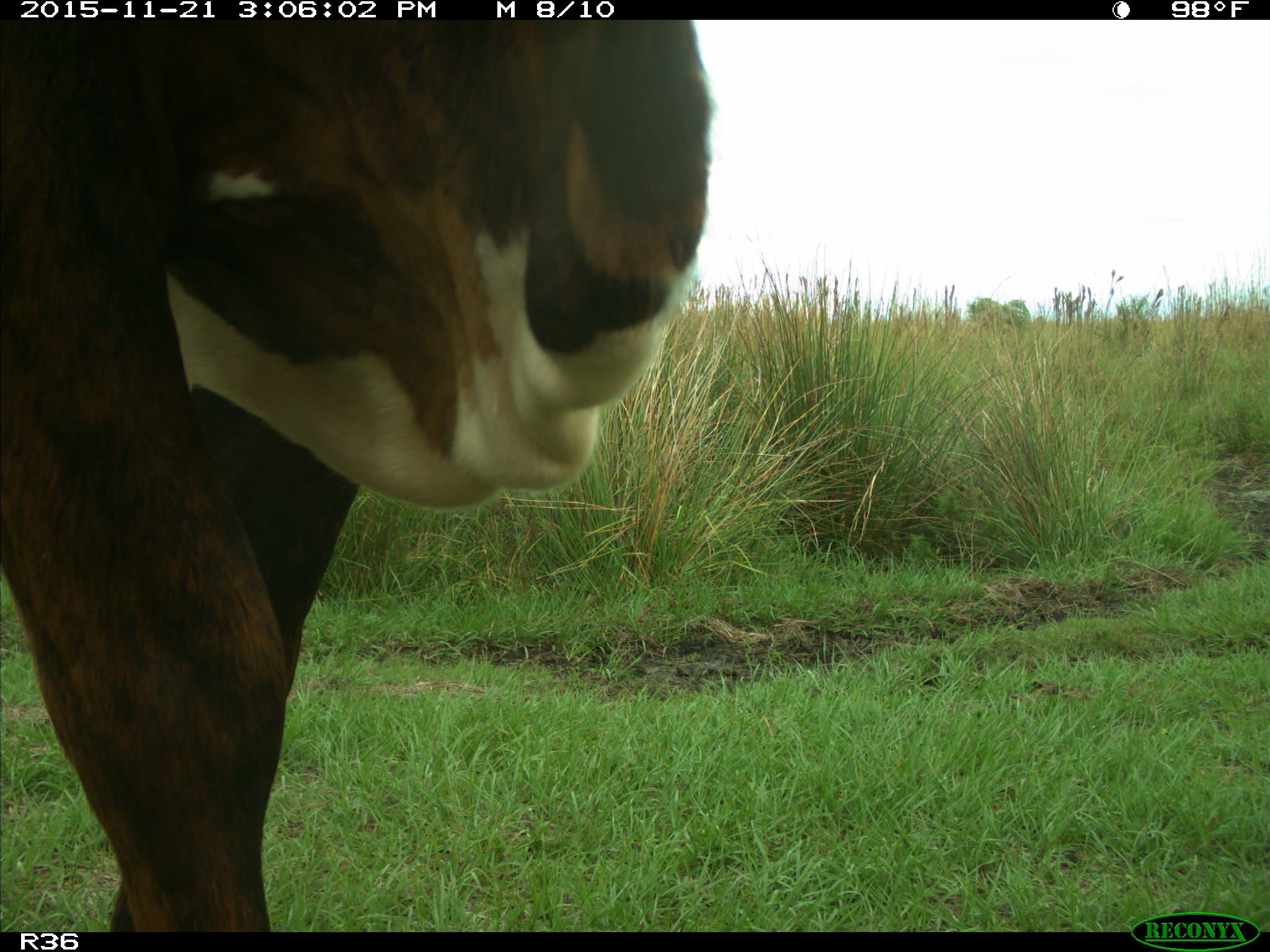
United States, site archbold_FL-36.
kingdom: Animalia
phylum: Chordata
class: Mammalia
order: Artiodactyla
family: Bovidae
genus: Bos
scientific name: Bos taurus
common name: domestic cow